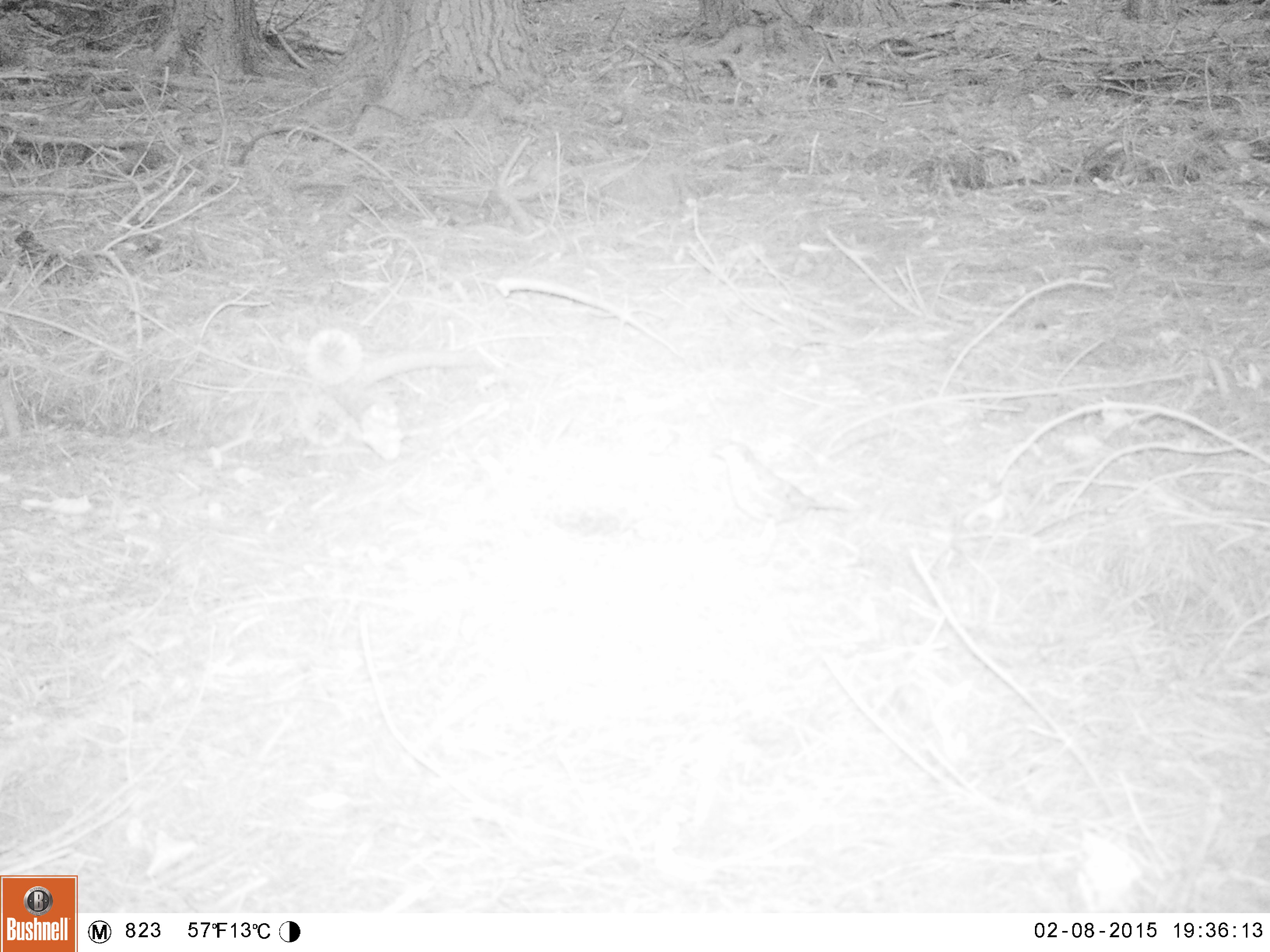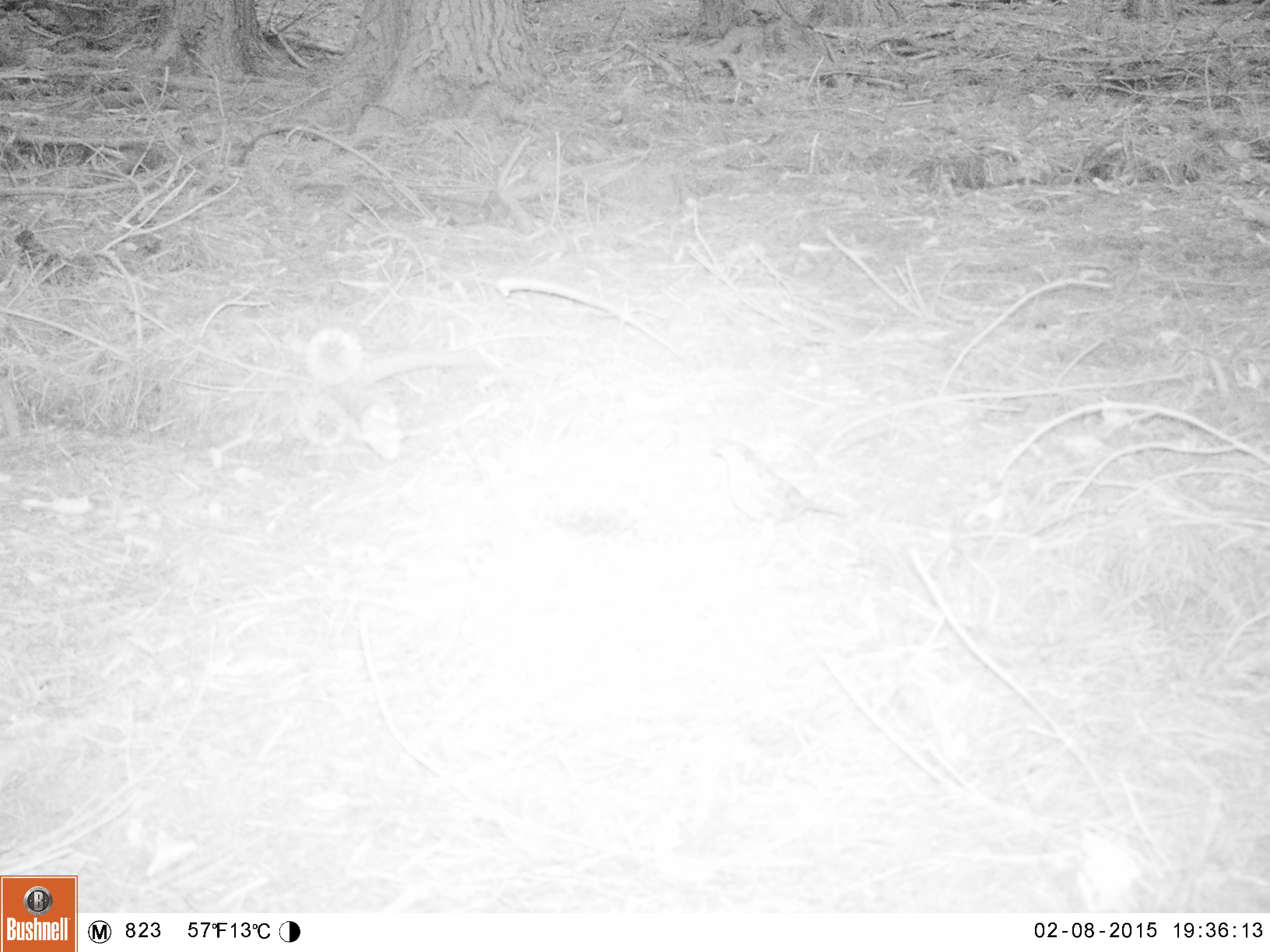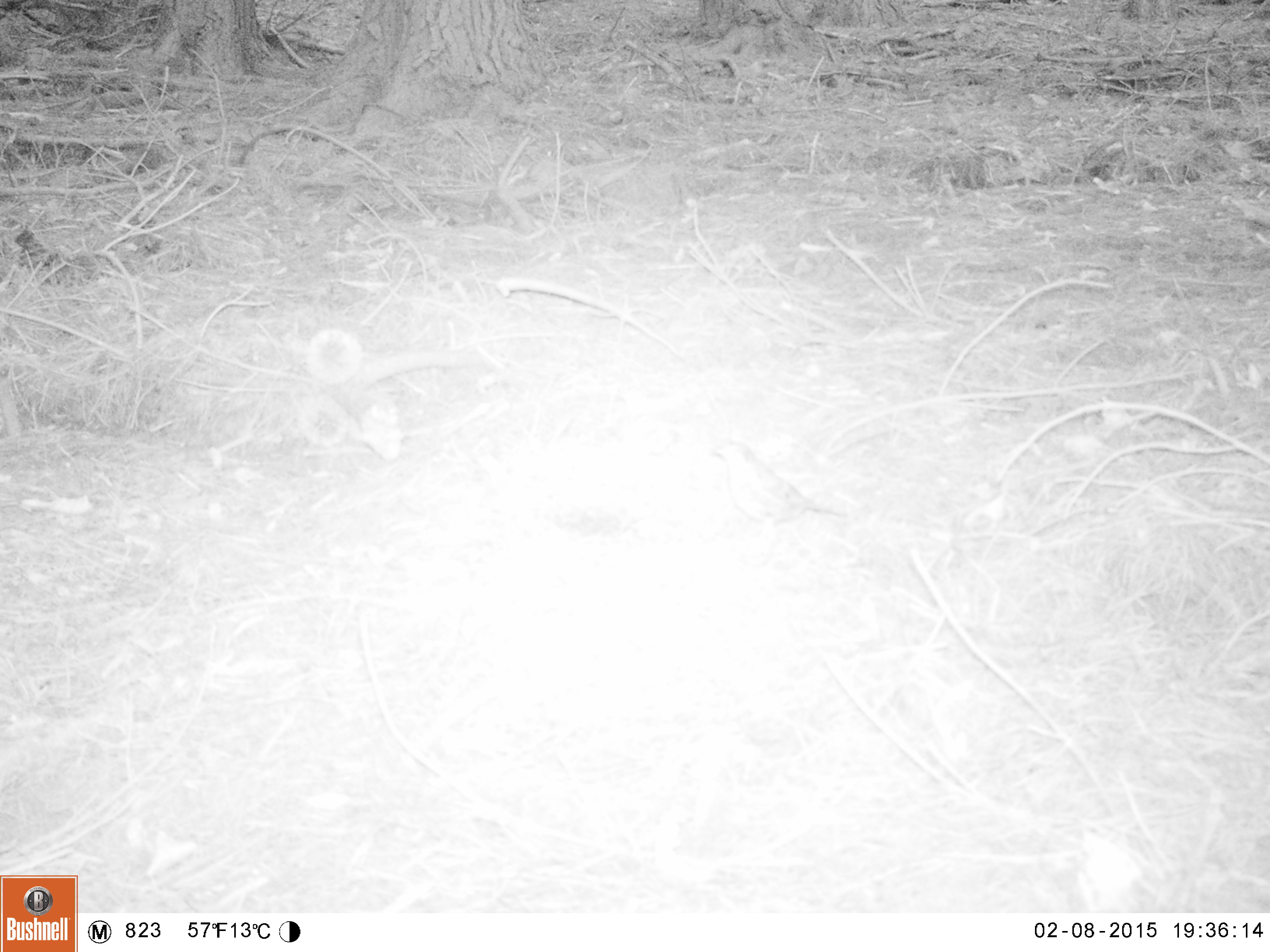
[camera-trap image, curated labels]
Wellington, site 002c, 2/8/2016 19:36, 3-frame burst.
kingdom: Animalia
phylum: Chordata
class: Aves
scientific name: Aves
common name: bird